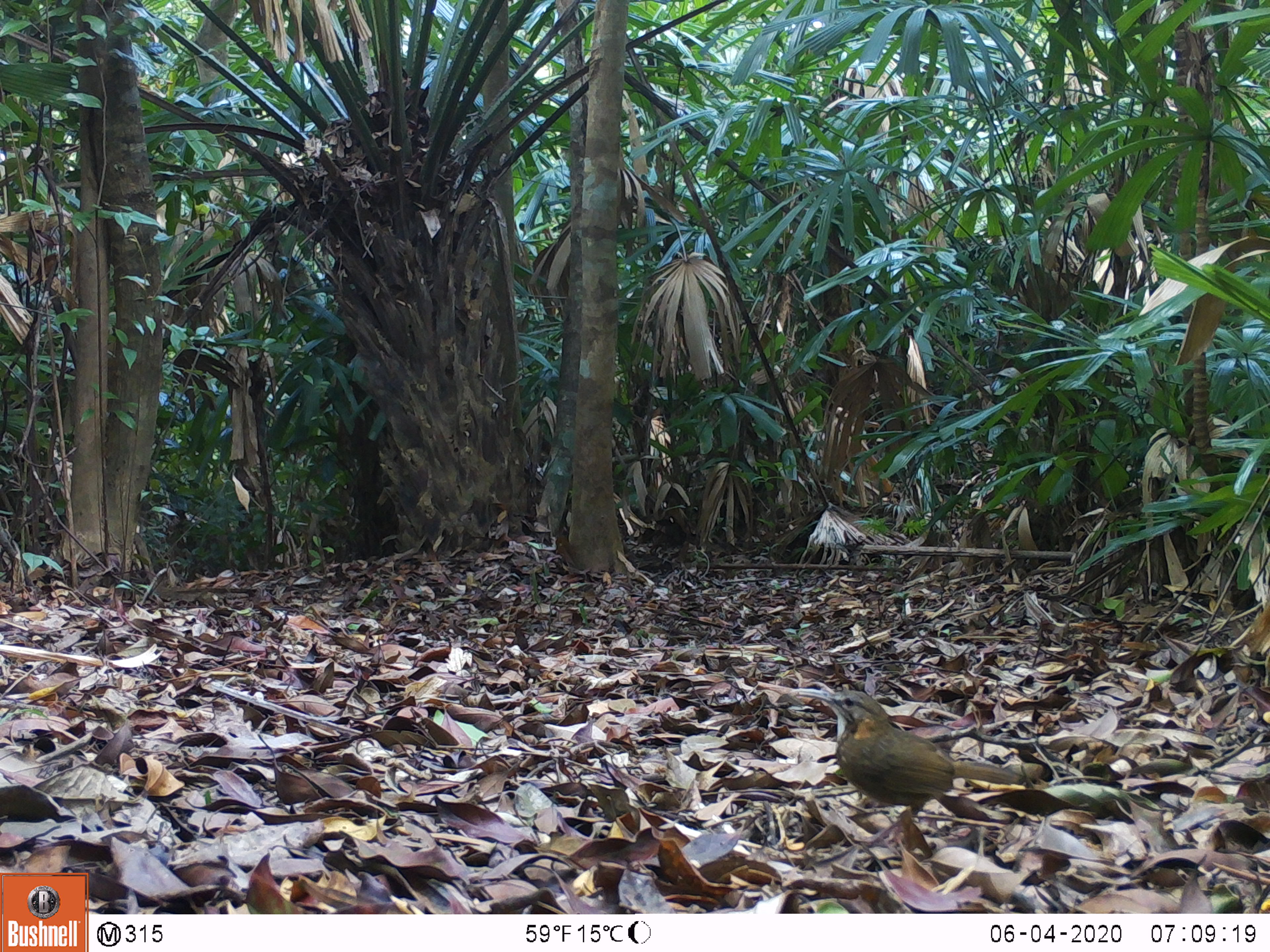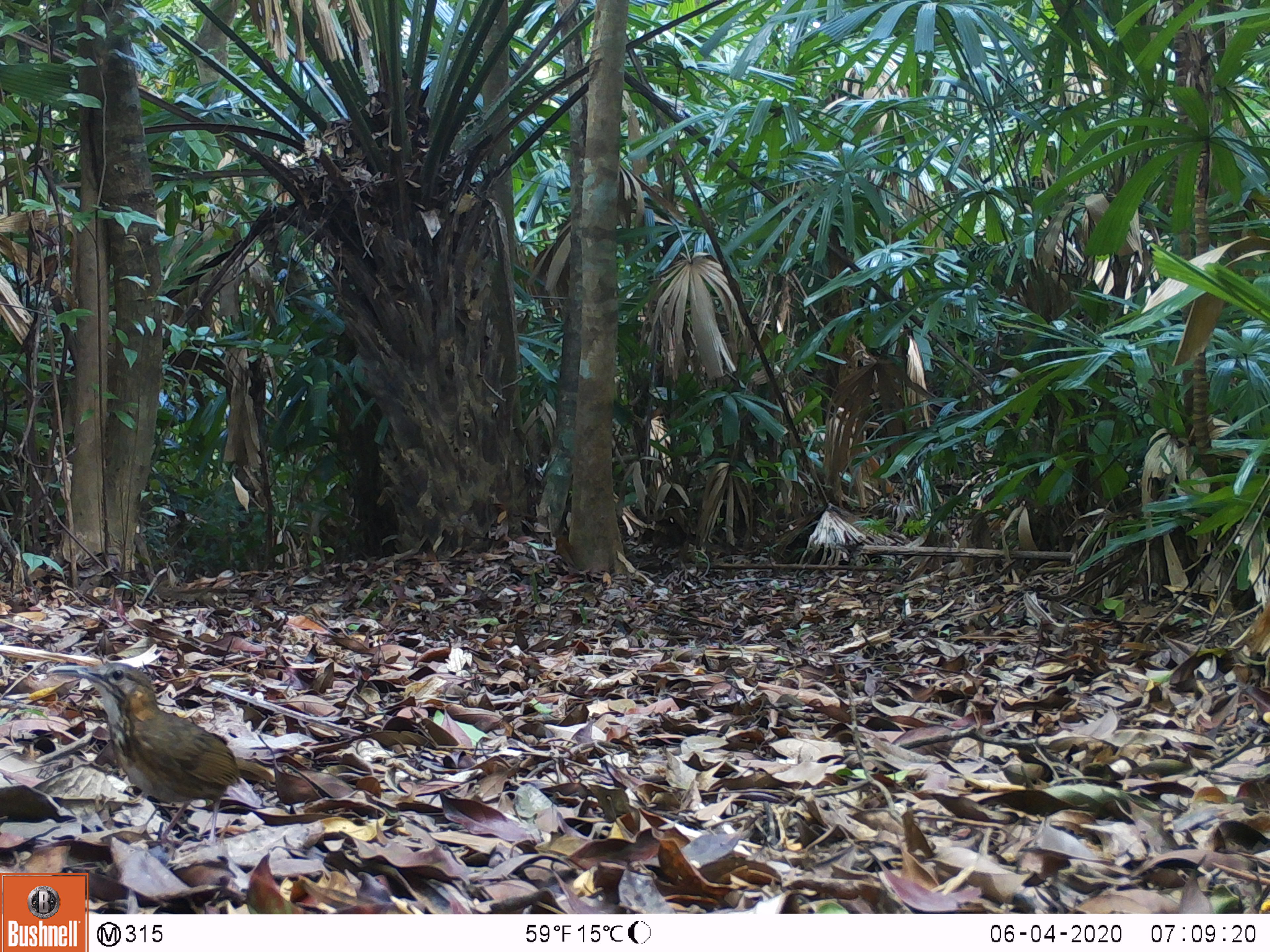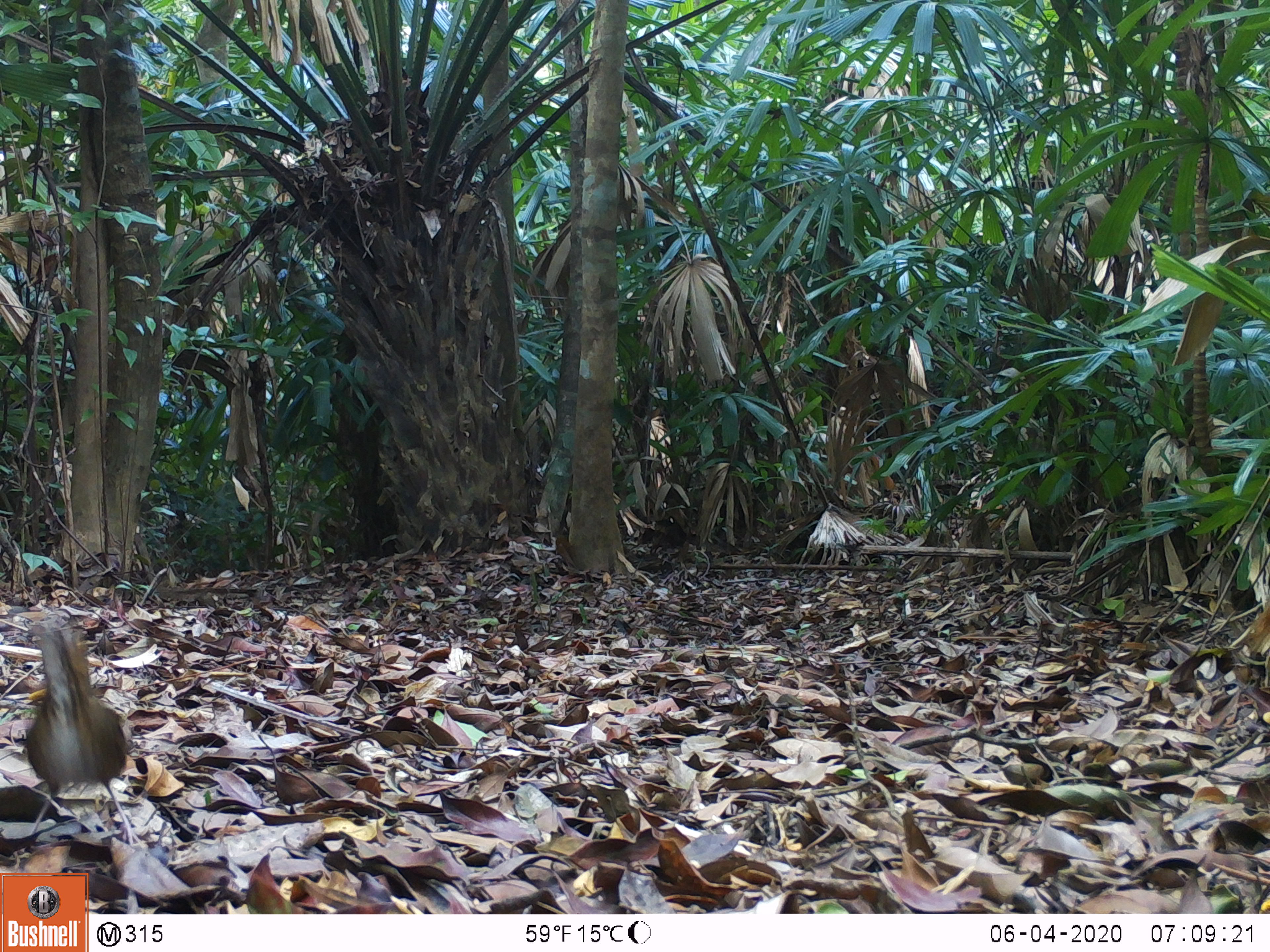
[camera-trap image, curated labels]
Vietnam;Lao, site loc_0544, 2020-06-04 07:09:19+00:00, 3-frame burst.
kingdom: Animalia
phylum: Chordata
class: Aves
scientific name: Aves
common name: bird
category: unidentified bird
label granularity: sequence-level